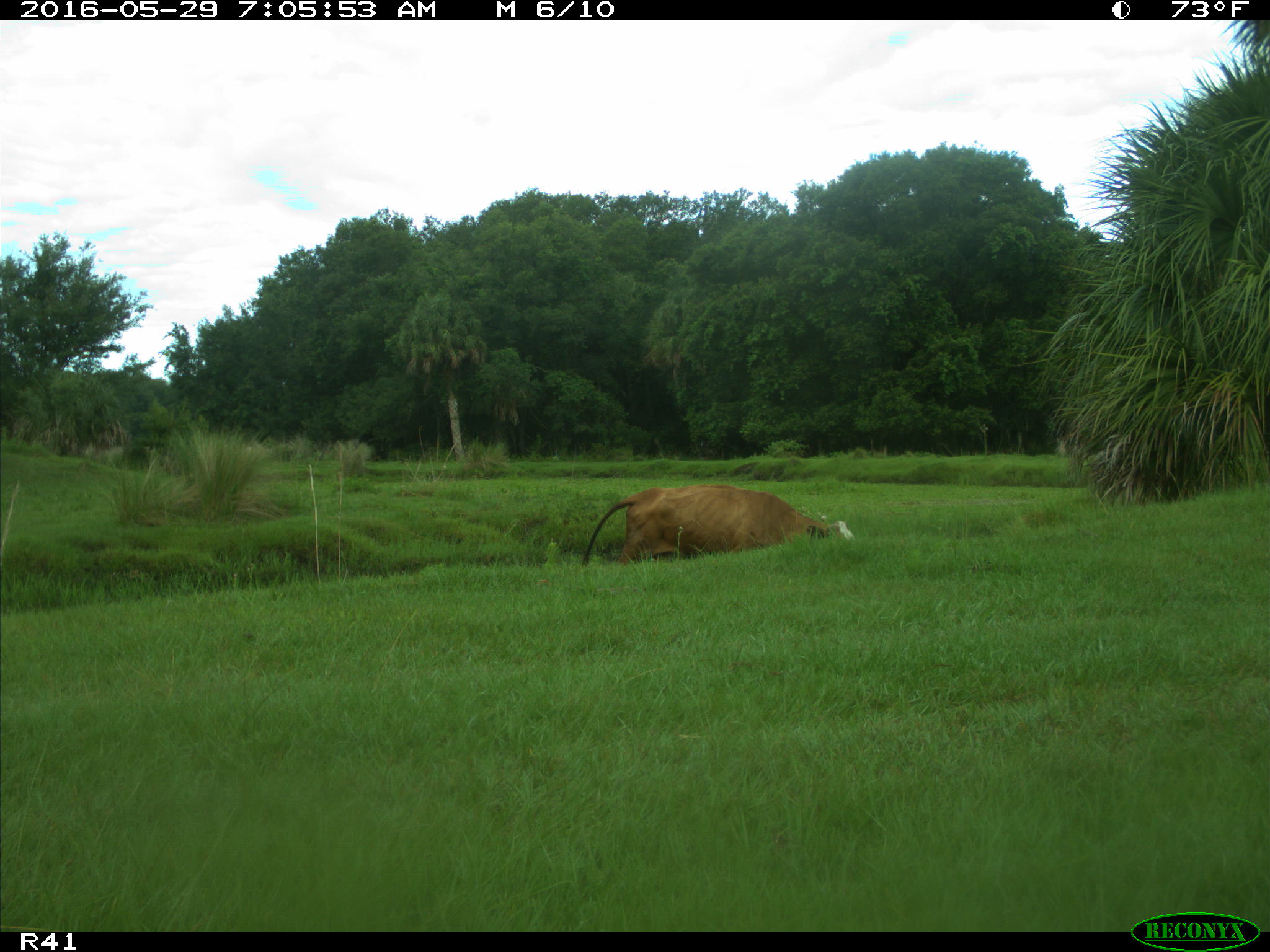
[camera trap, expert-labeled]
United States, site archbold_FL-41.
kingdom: Animalia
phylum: Chordata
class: Mammalia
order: Artiodactyla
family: Bovidae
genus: Bos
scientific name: Bos taurus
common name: domestic cow